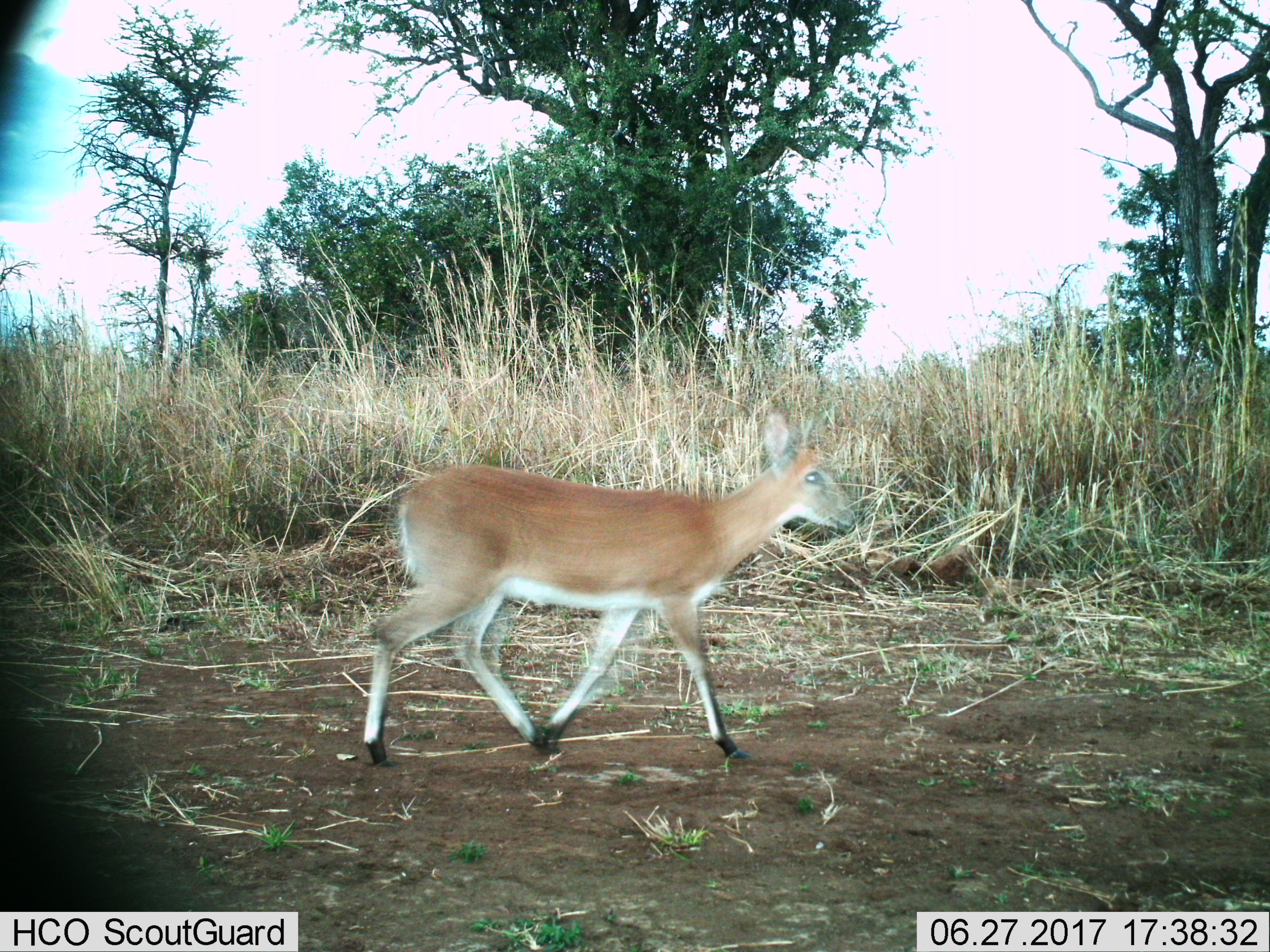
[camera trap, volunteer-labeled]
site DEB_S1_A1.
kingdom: Animalia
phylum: Chordata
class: Mammalia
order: Artiodactyla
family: Bovidae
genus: Sylvicapra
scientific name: Sylvicapra grimmia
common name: common duiker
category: duikercommongrey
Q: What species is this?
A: Duikercommongrey (common duiker) (Sylvicapra grimmia).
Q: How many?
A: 1.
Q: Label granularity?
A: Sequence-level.